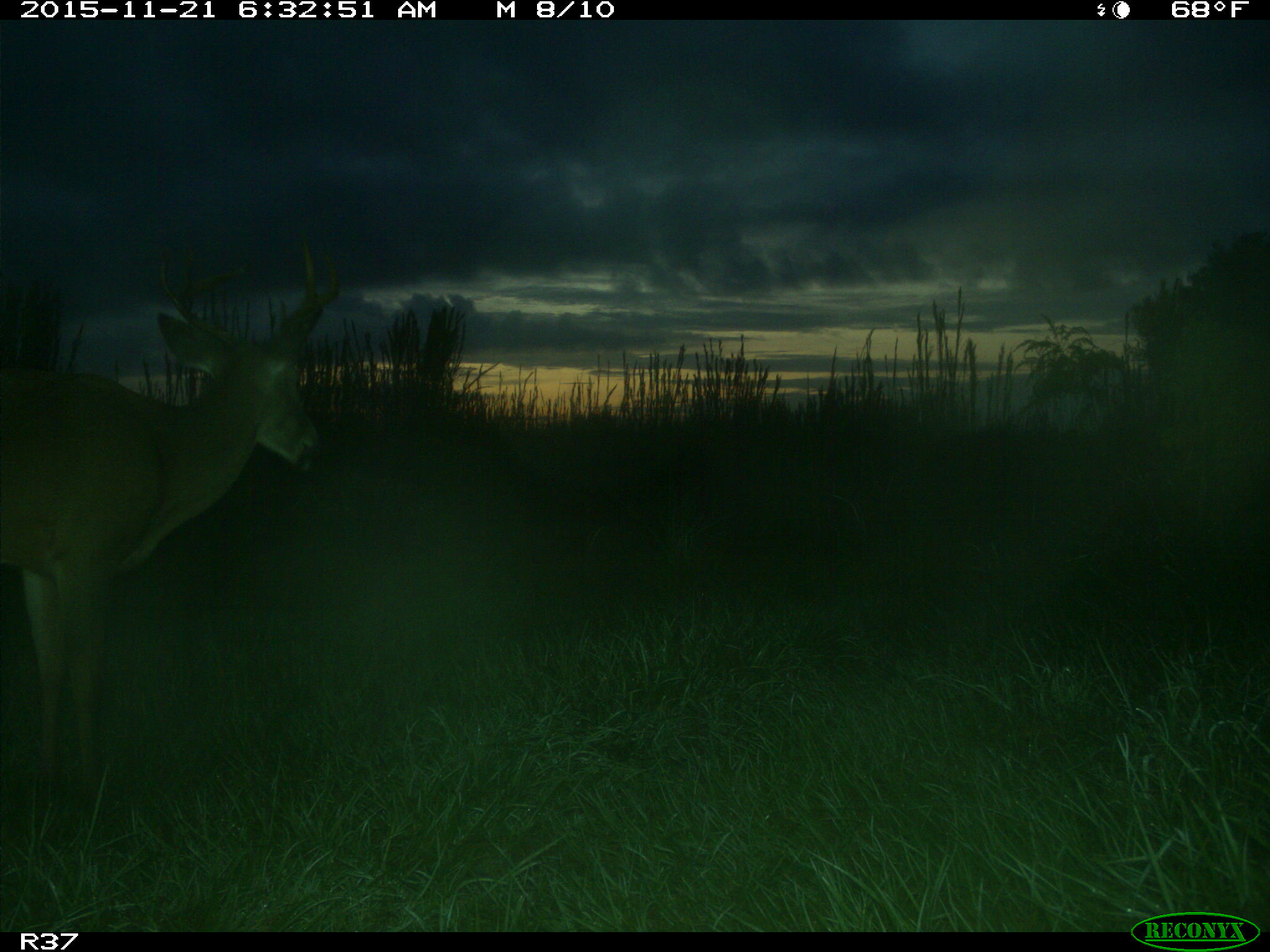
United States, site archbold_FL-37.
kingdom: Animalia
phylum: Chordata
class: Mammalia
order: Artiodactyla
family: Cervidae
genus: Odocoileus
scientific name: Odocoileus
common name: deer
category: unidentified deer